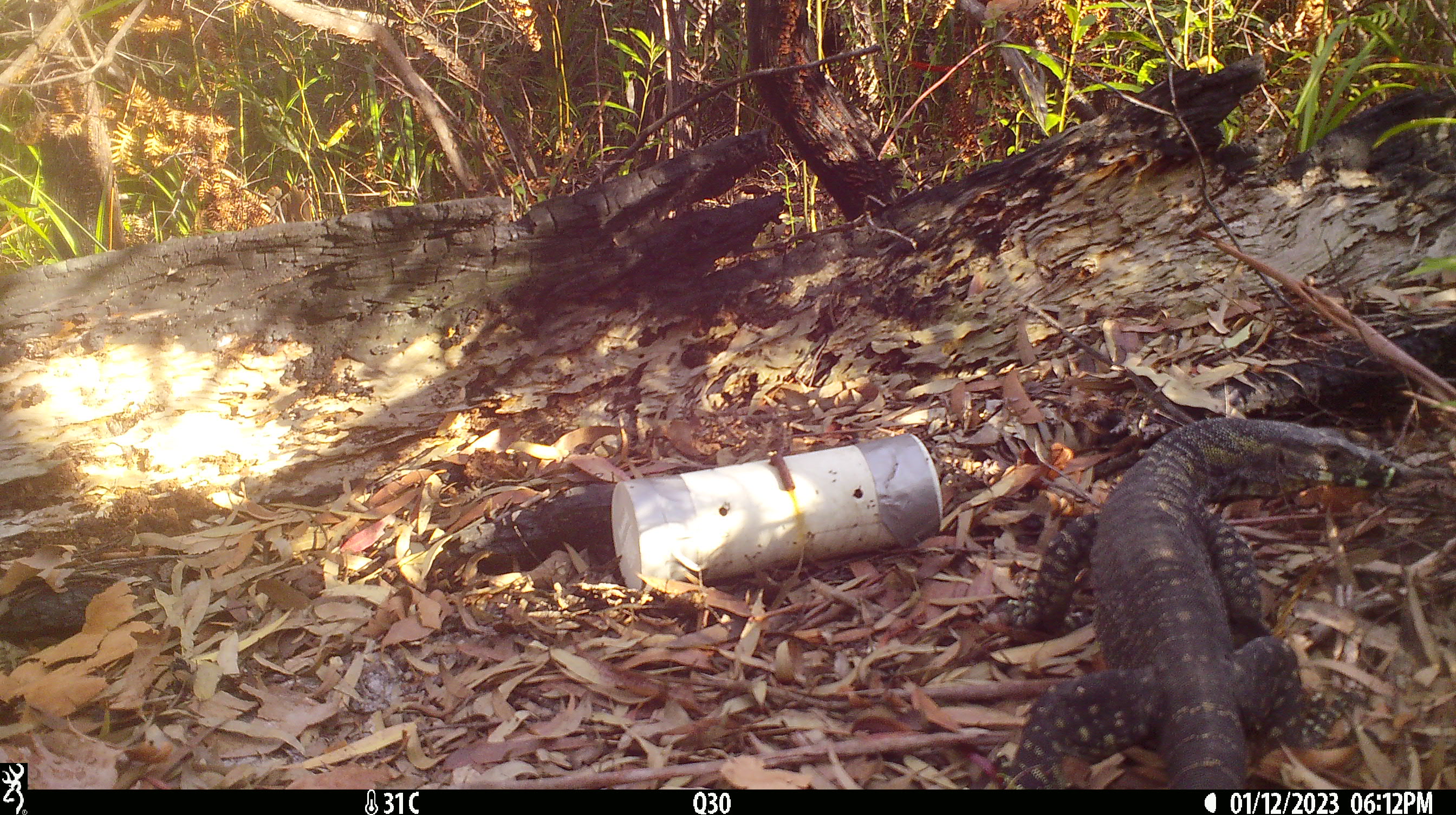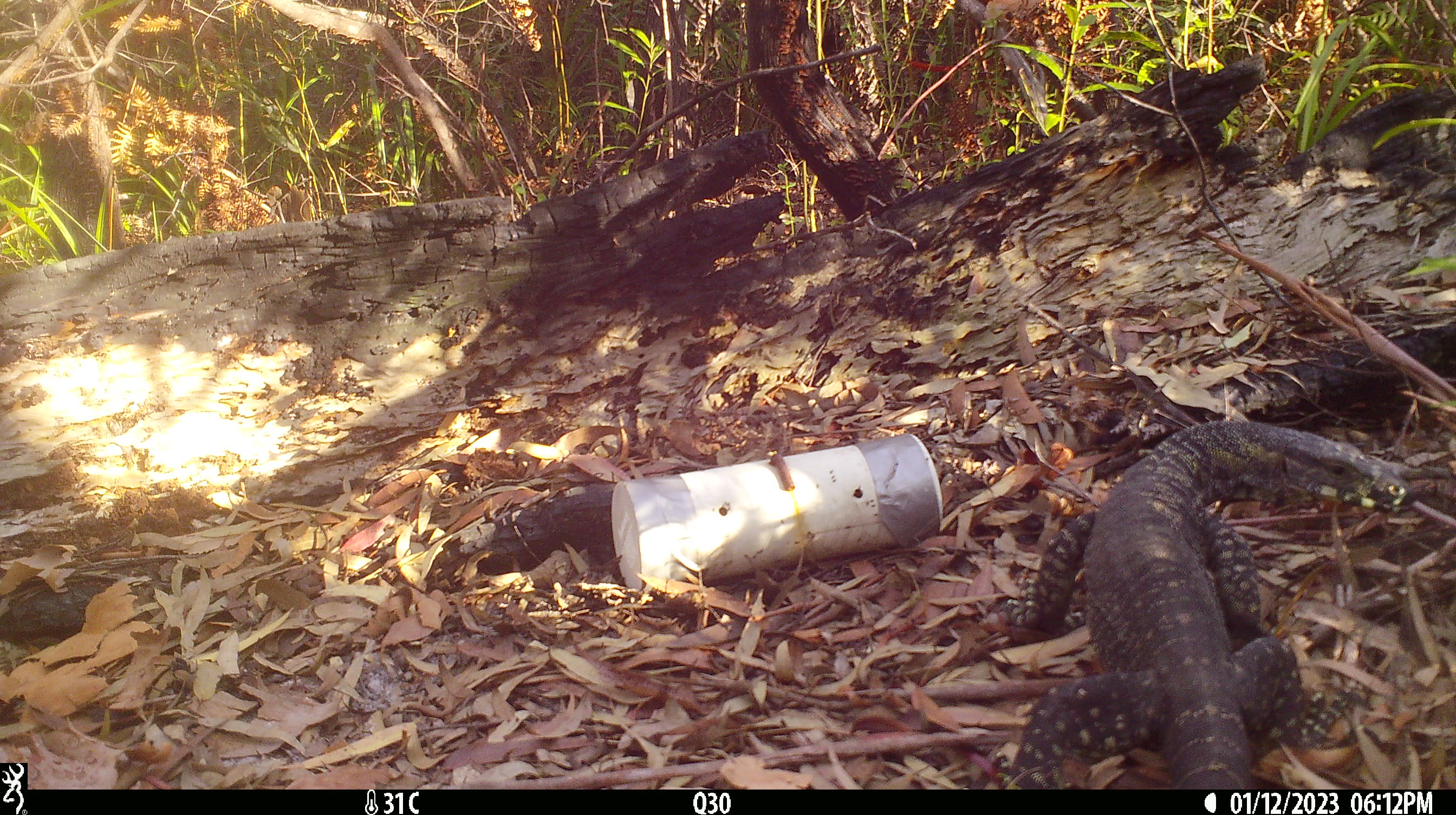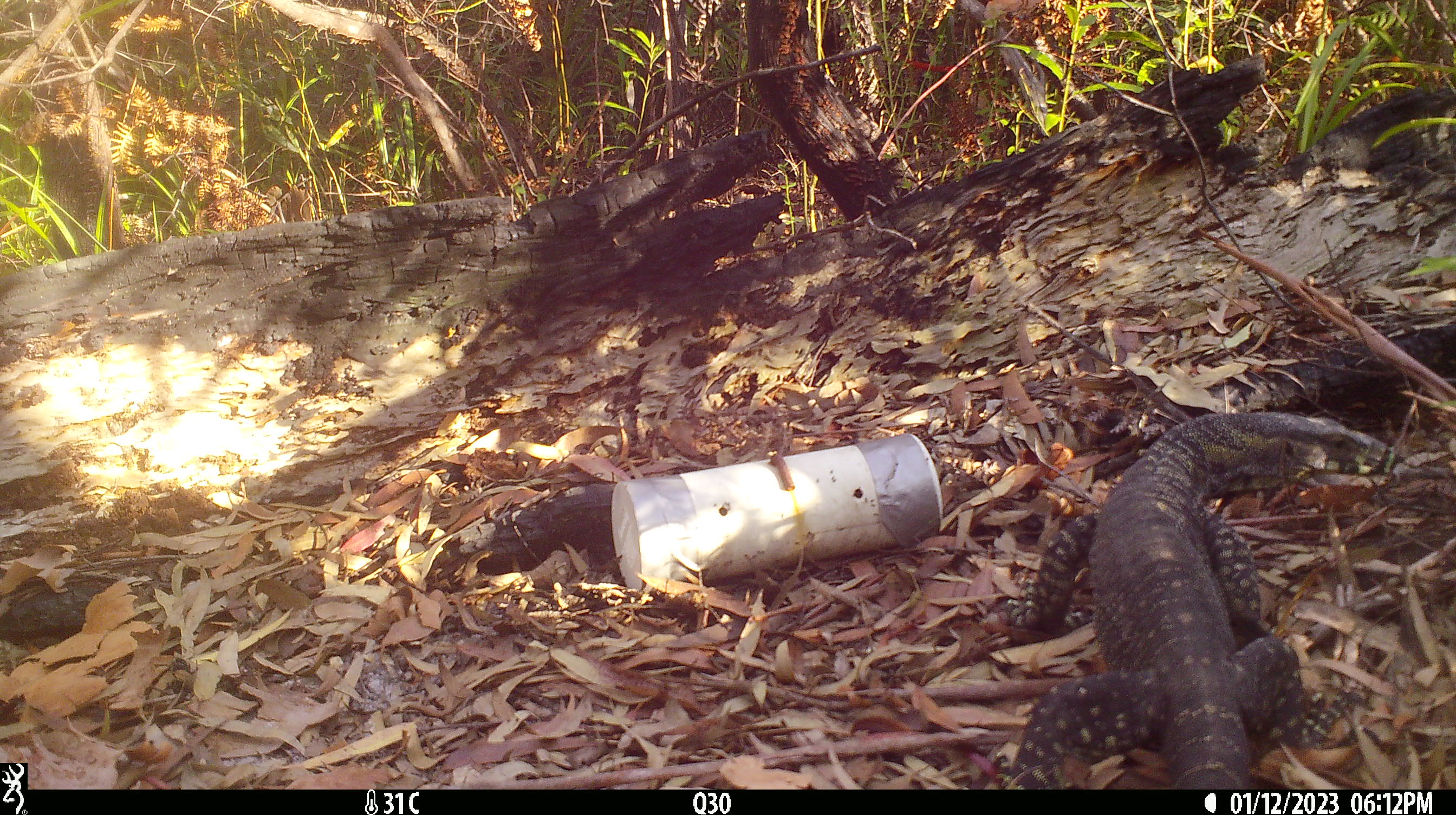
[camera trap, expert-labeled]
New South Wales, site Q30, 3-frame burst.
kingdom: Animalia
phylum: Chordata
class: Reptilia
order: Squamata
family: Varanidae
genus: Varanus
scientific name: Varanus varius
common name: lace monitor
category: goanna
Goanna (lace monitor) (Varanus varius).